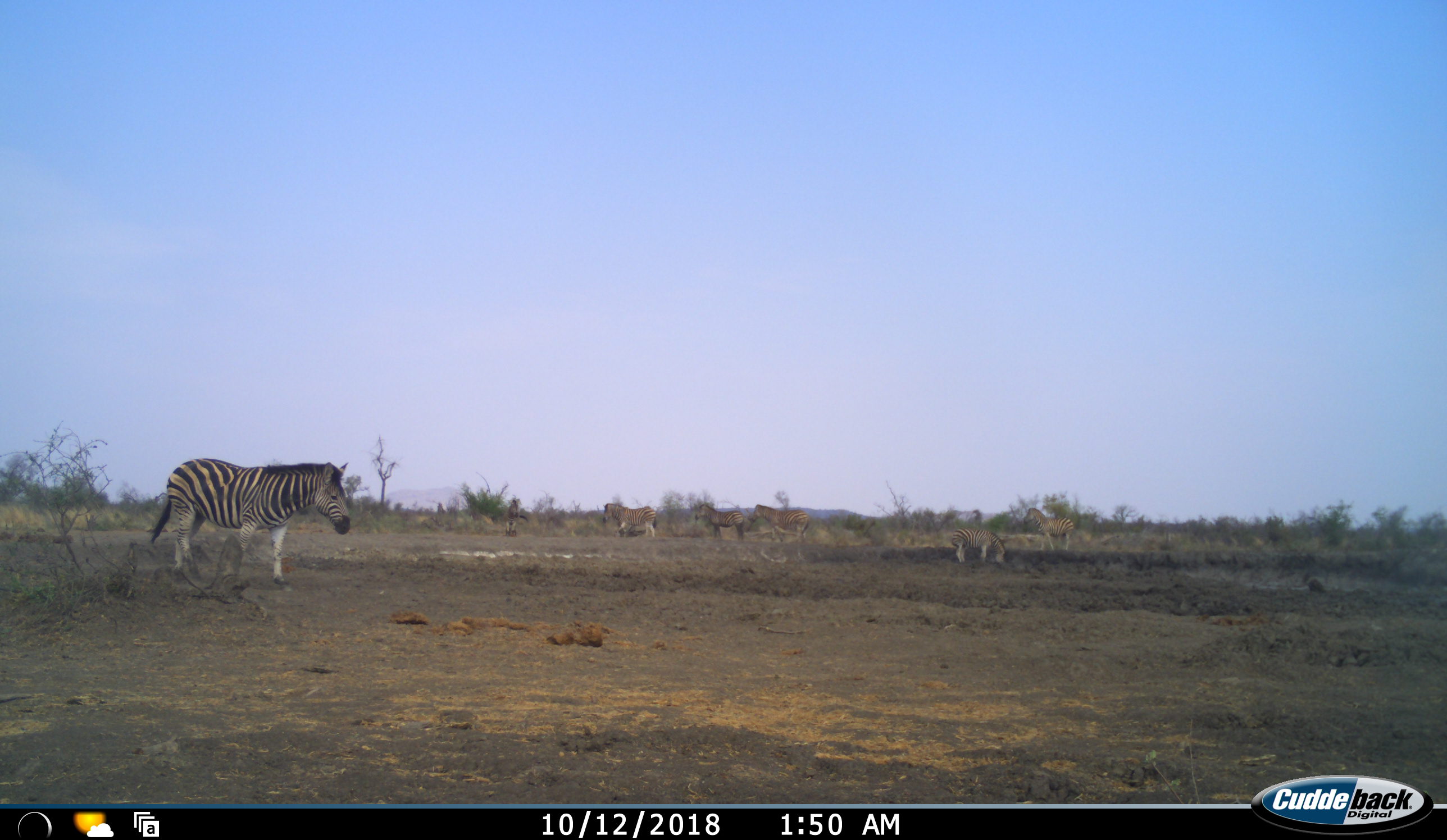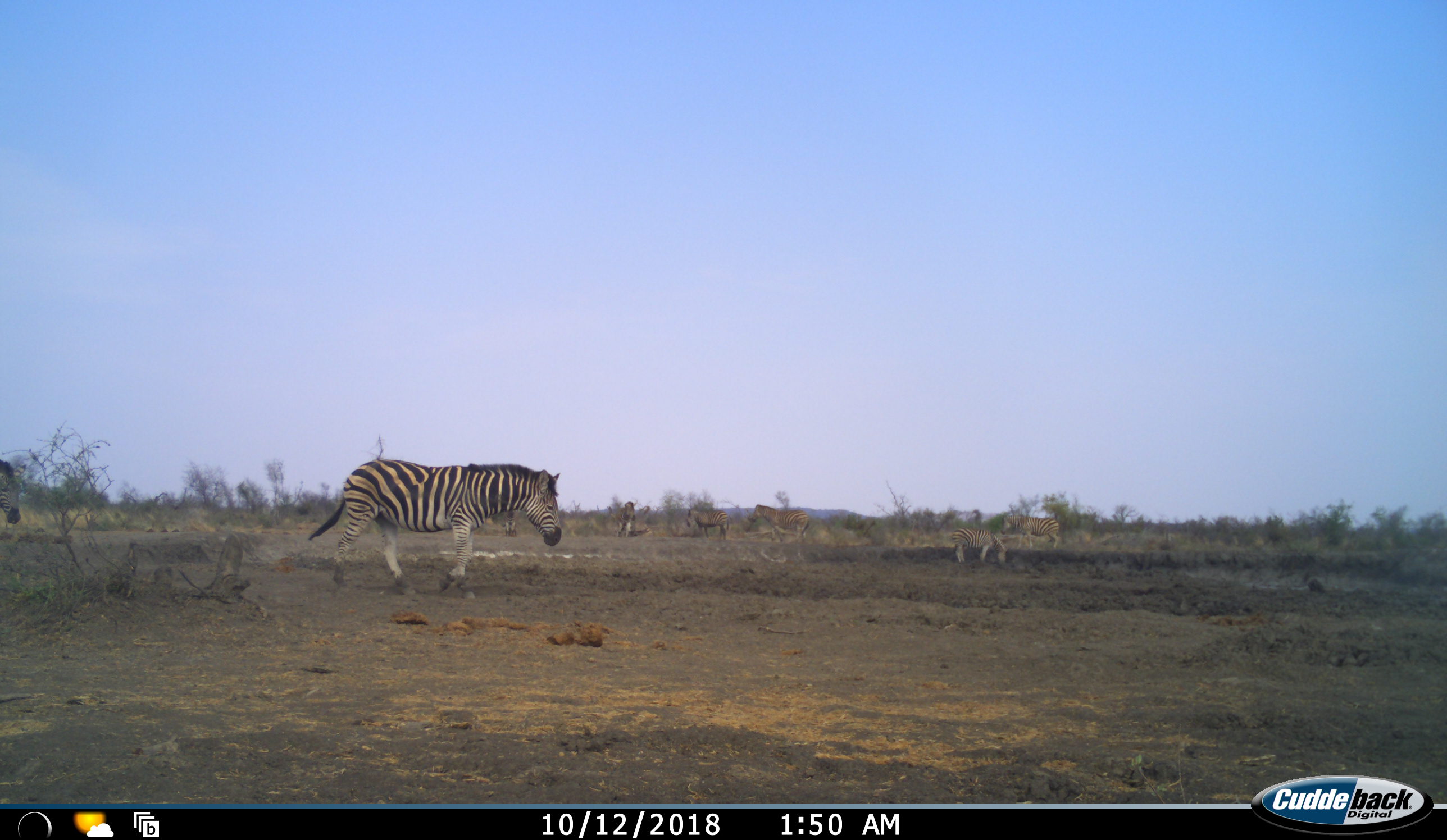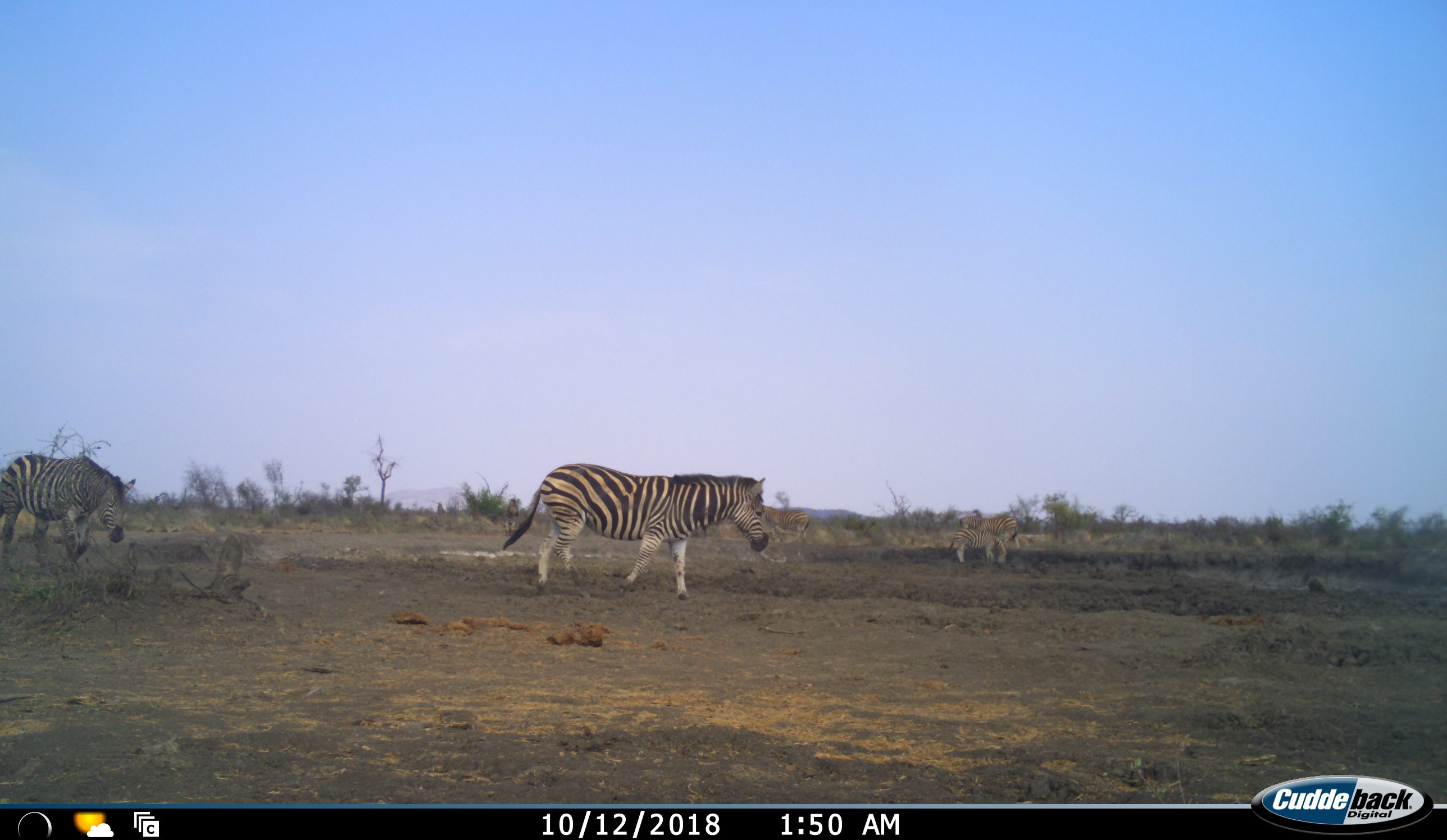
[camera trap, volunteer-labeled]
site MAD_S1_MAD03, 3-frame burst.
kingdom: Animalia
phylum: Chordata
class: Mammalia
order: Perissodactyla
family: Equidae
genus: Equus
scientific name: Equus quagga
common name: plains zebra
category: zebraplains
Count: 7.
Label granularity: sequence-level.